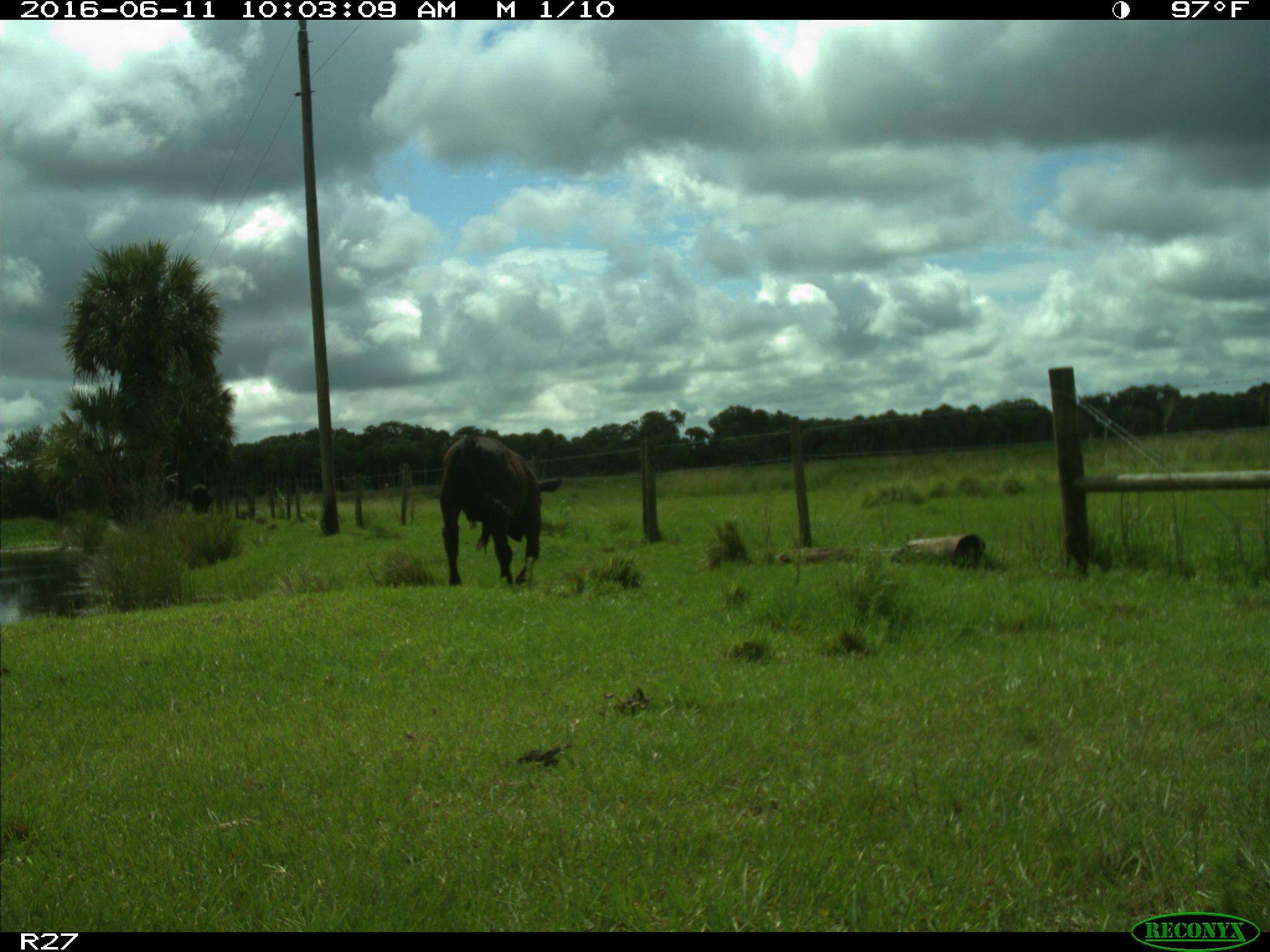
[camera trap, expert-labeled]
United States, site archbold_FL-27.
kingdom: Animalia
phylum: Chordata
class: Mammalia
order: Artiodactyla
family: Bovidae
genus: Bos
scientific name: Bos taurus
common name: domestic cow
Bos taurus (domestic cow).